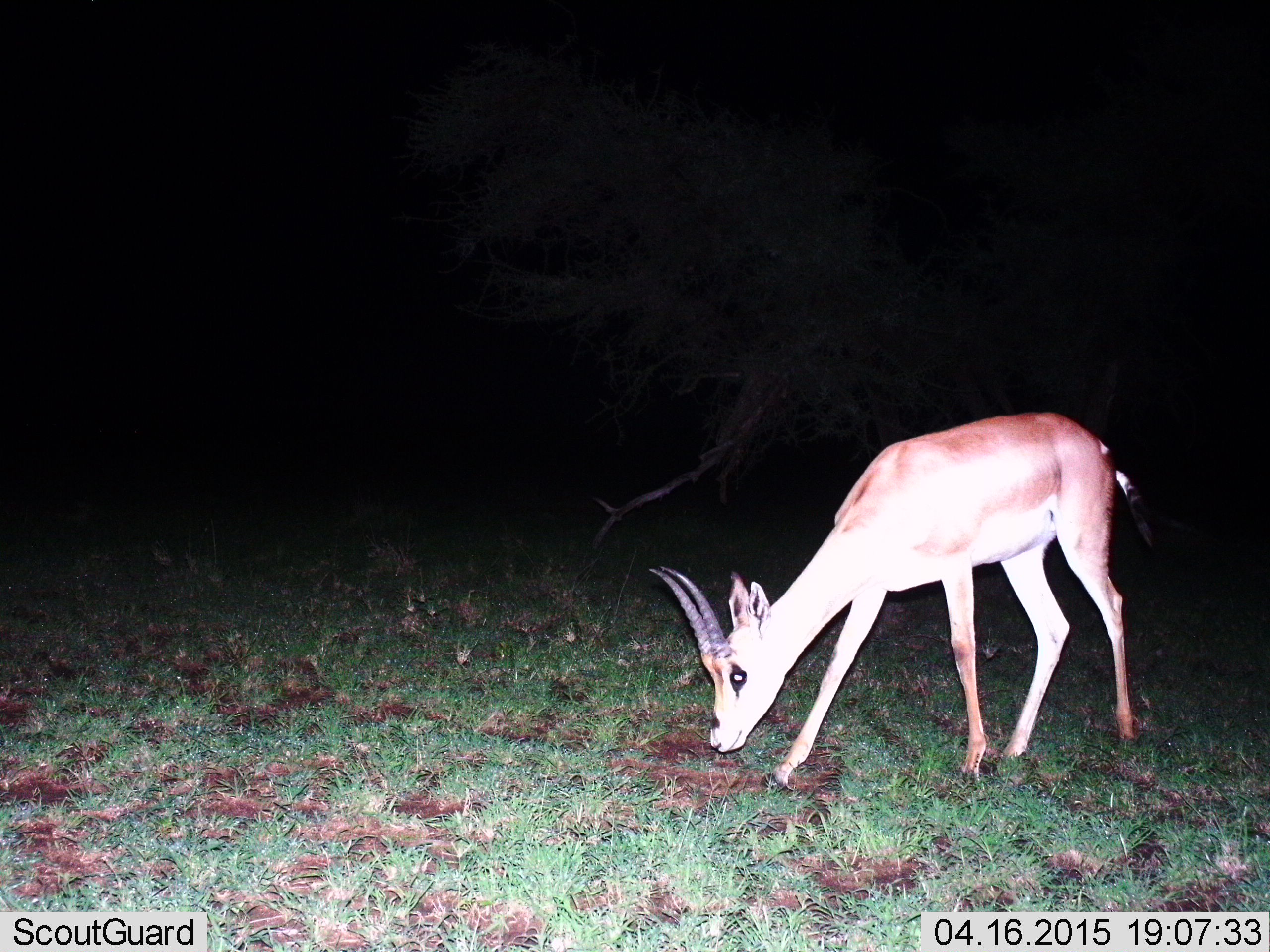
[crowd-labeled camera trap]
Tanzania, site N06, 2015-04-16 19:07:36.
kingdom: Animalia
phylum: Chordata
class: Mammalia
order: Artiodactyla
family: Bovidae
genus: Nanger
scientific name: Nanger granti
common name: grant's gazelle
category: gazellegrants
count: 1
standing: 10%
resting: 0%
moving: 10%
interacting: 0%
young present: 0%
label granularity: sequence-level